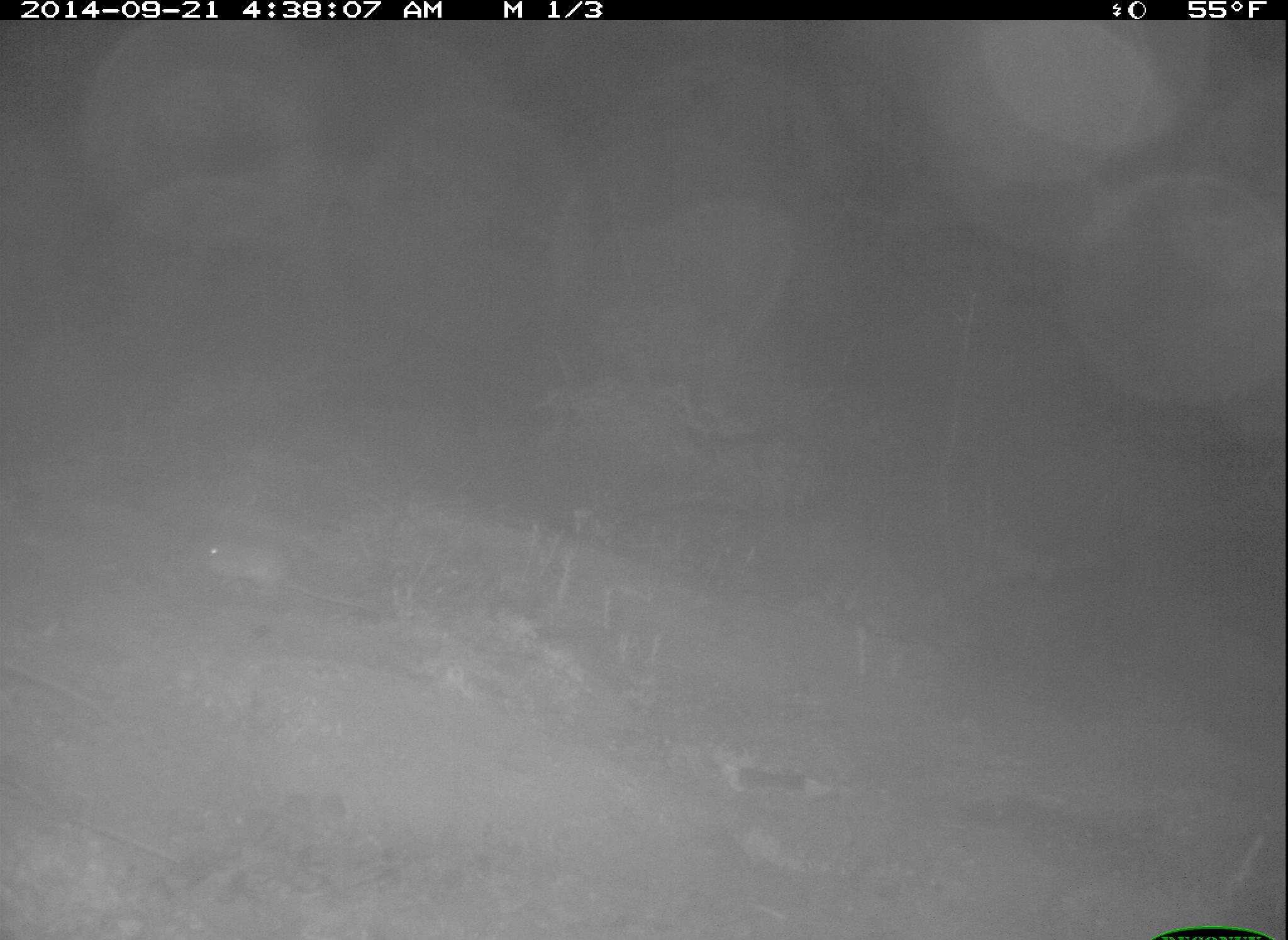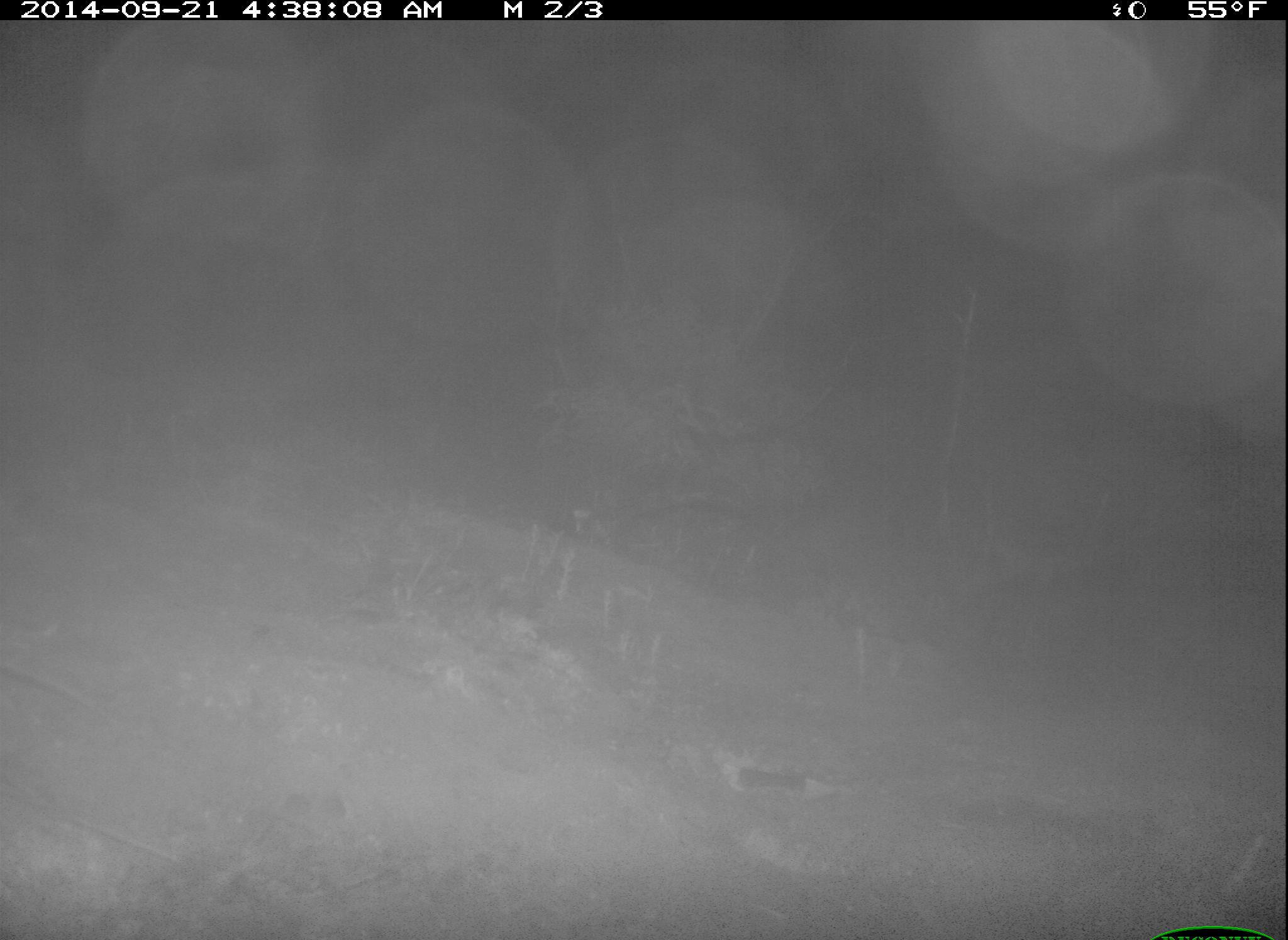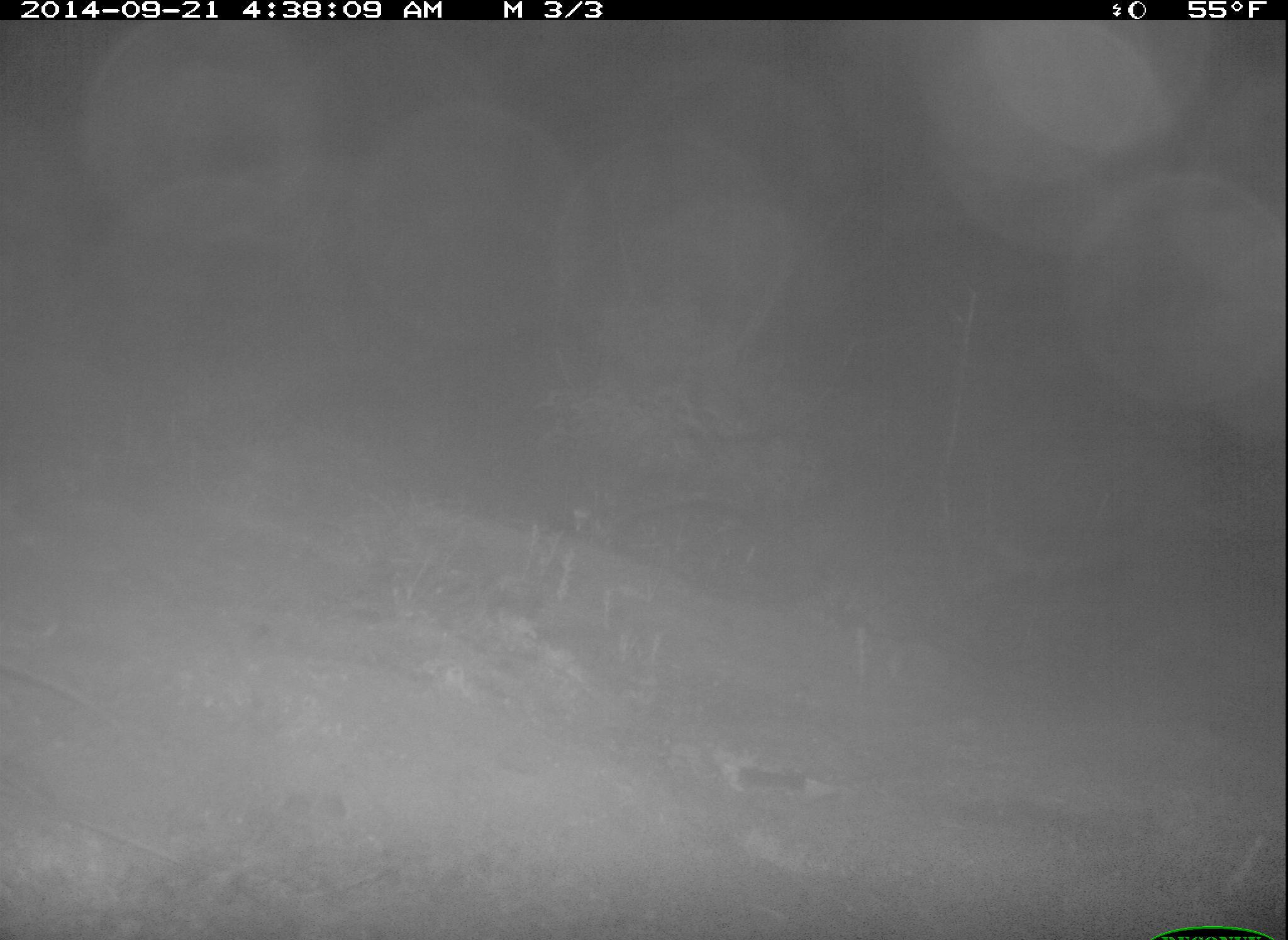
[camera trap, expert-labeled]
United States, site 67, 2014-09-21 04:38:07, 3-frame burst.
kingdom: Animalia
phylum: Chordata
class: Mammalia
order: Rodentia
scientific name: Rodentia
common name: rodent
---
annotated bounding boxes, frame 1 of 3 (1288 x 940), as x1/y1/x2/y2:
rodent: 192/541/399/622